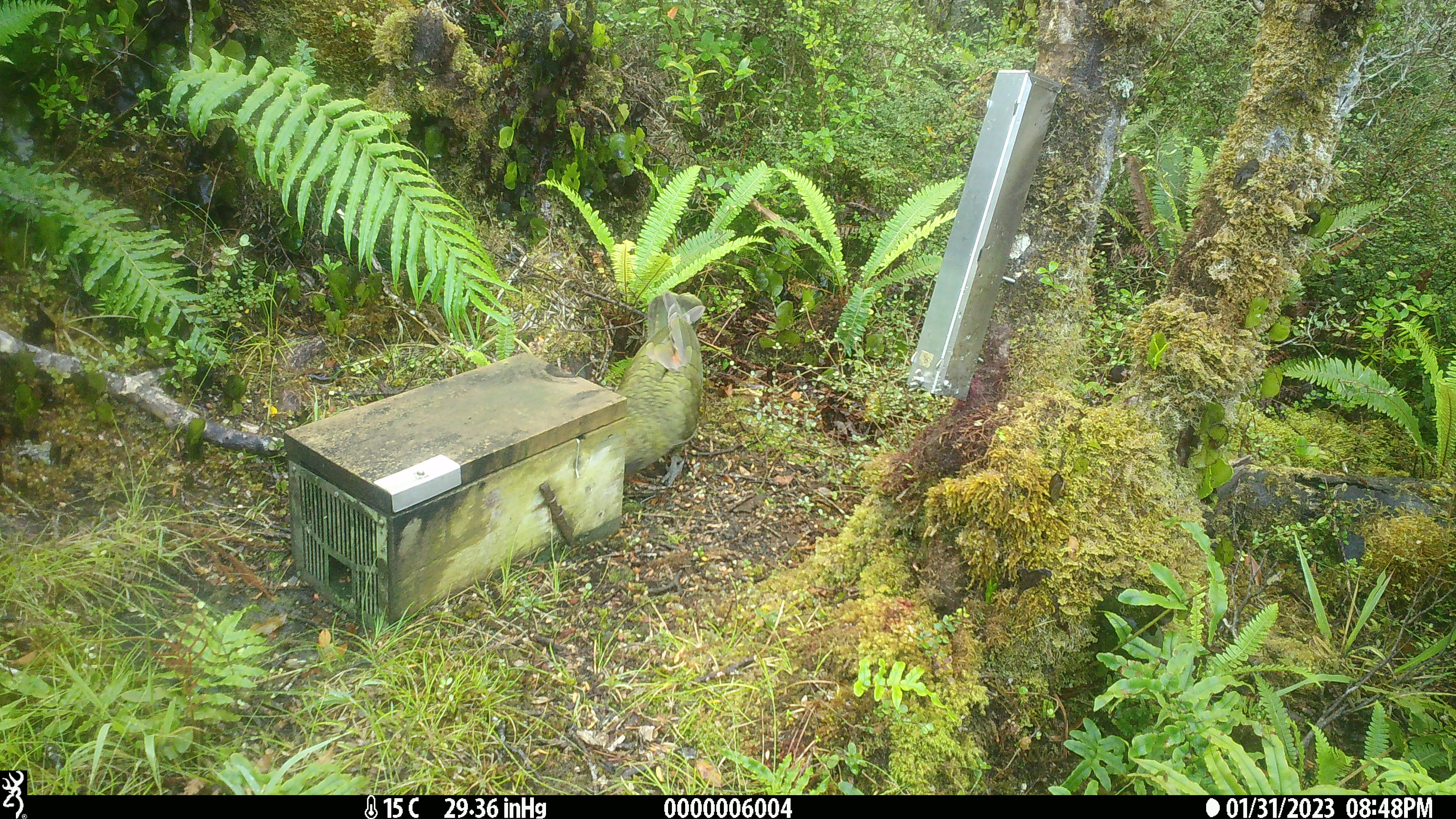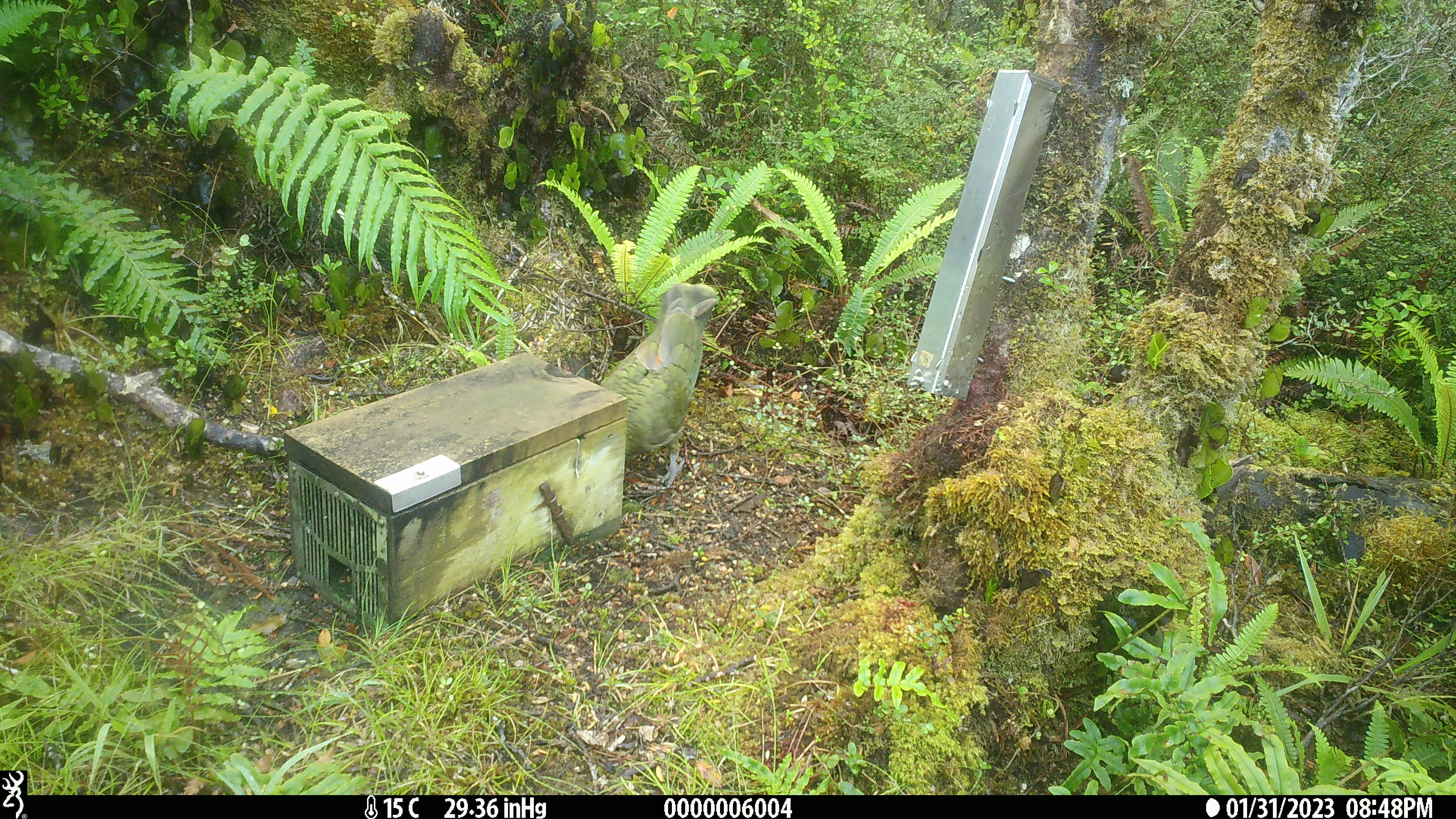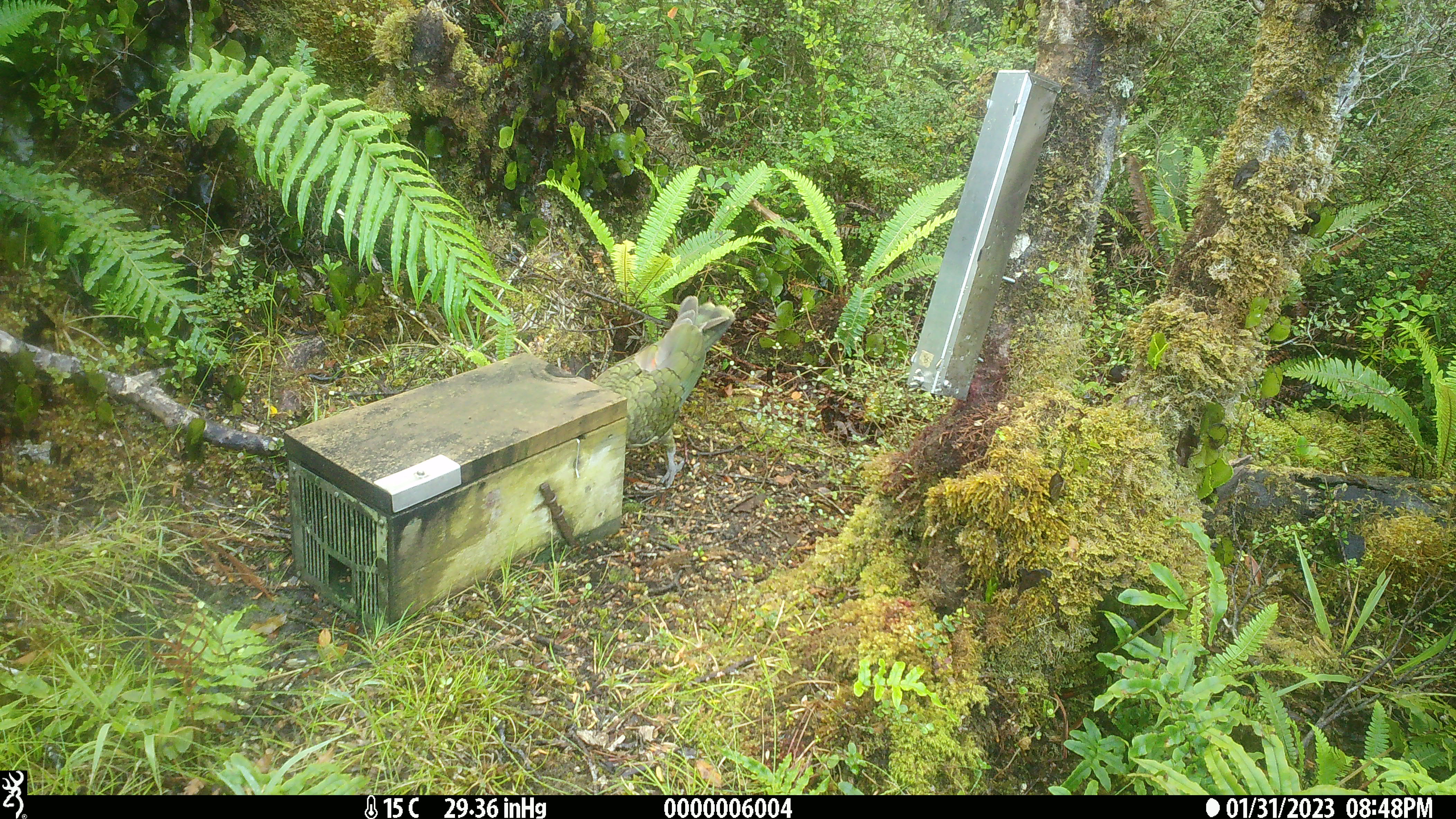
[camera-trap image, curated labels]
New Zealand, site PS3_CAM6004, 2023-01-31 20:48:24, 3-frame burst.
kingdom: Animalia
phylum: Chordata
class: Aves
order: Psittaciformes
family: Strigopidae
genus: Nestor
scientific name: Nestor notabilis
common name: kea